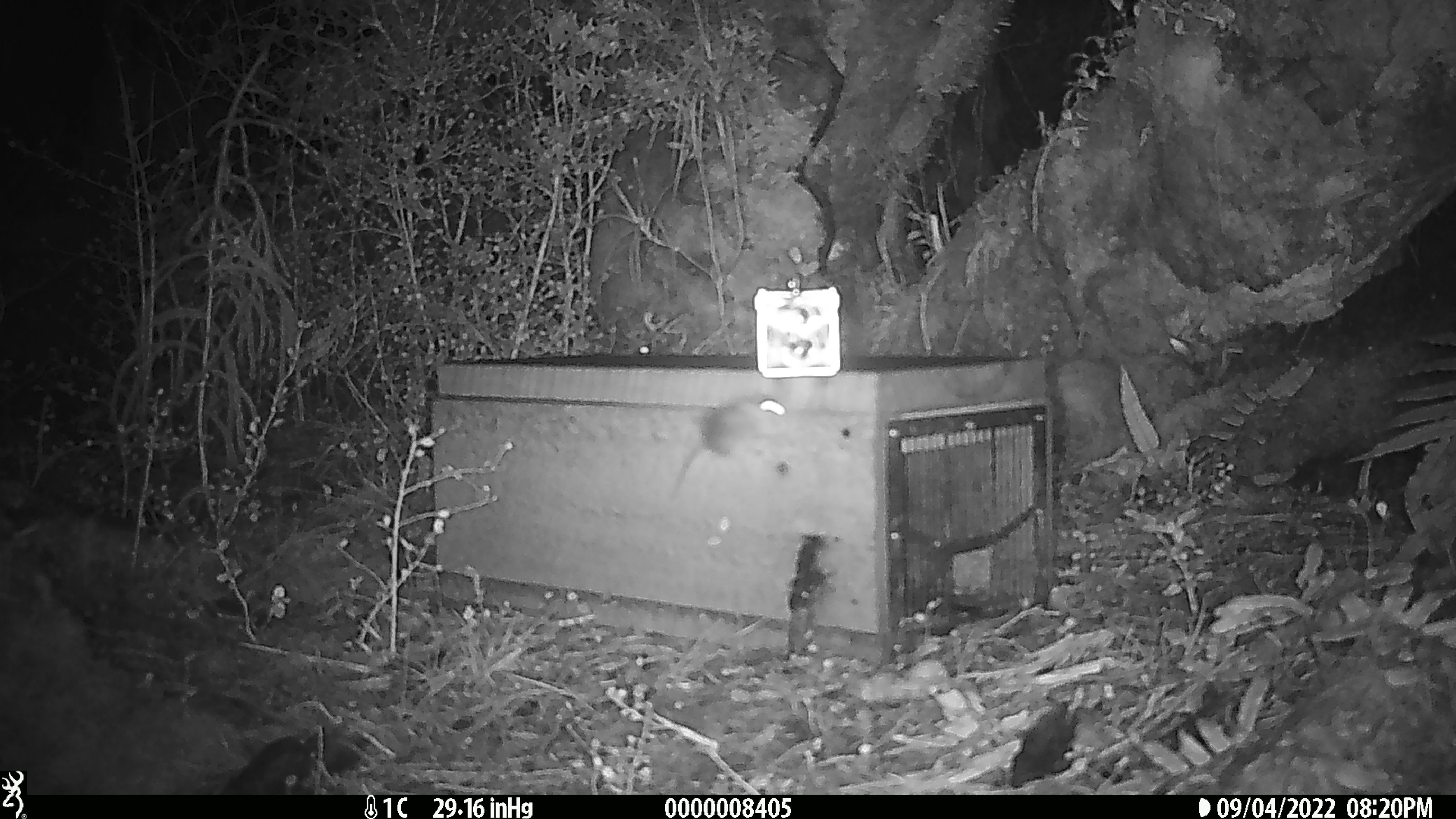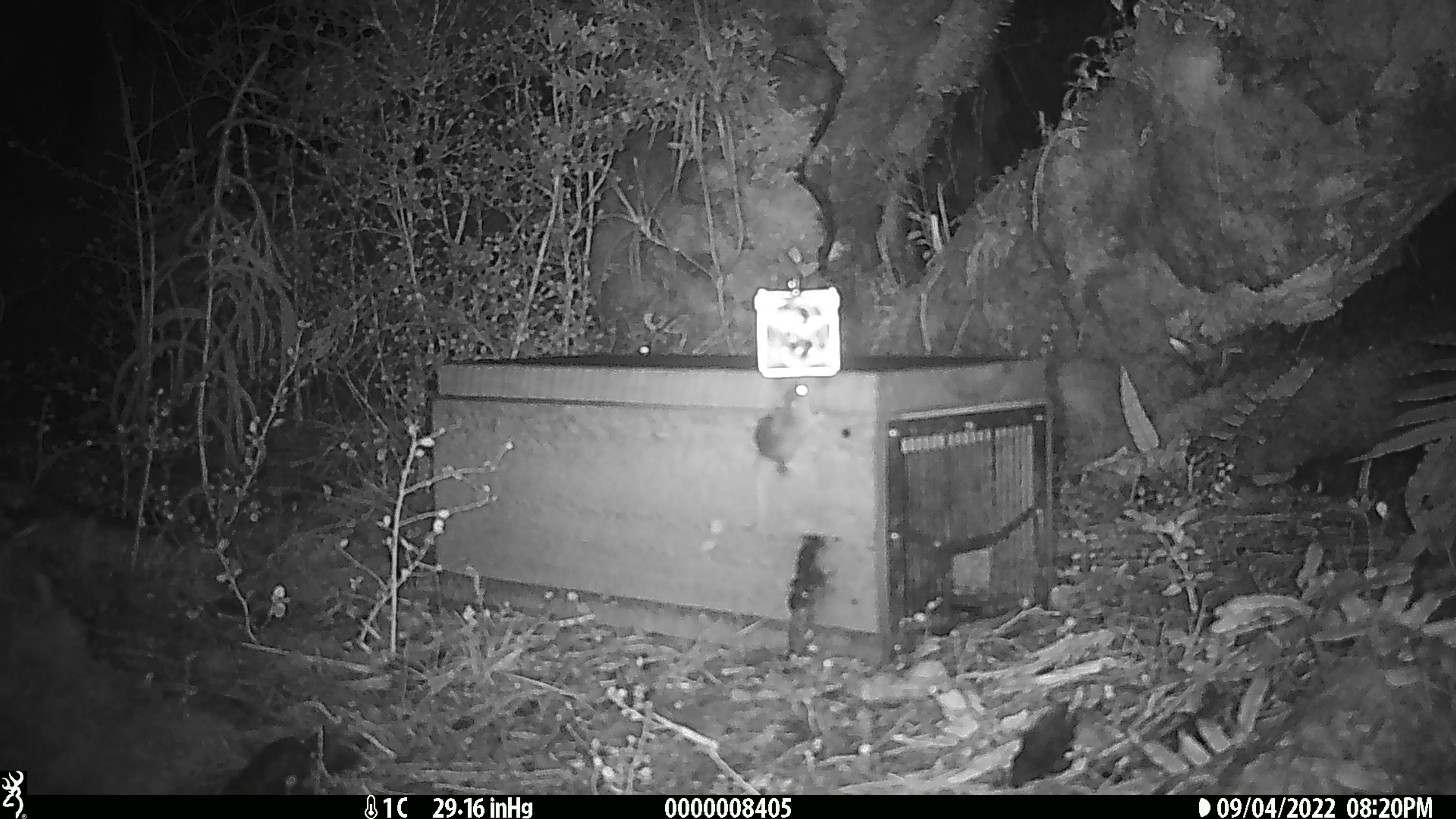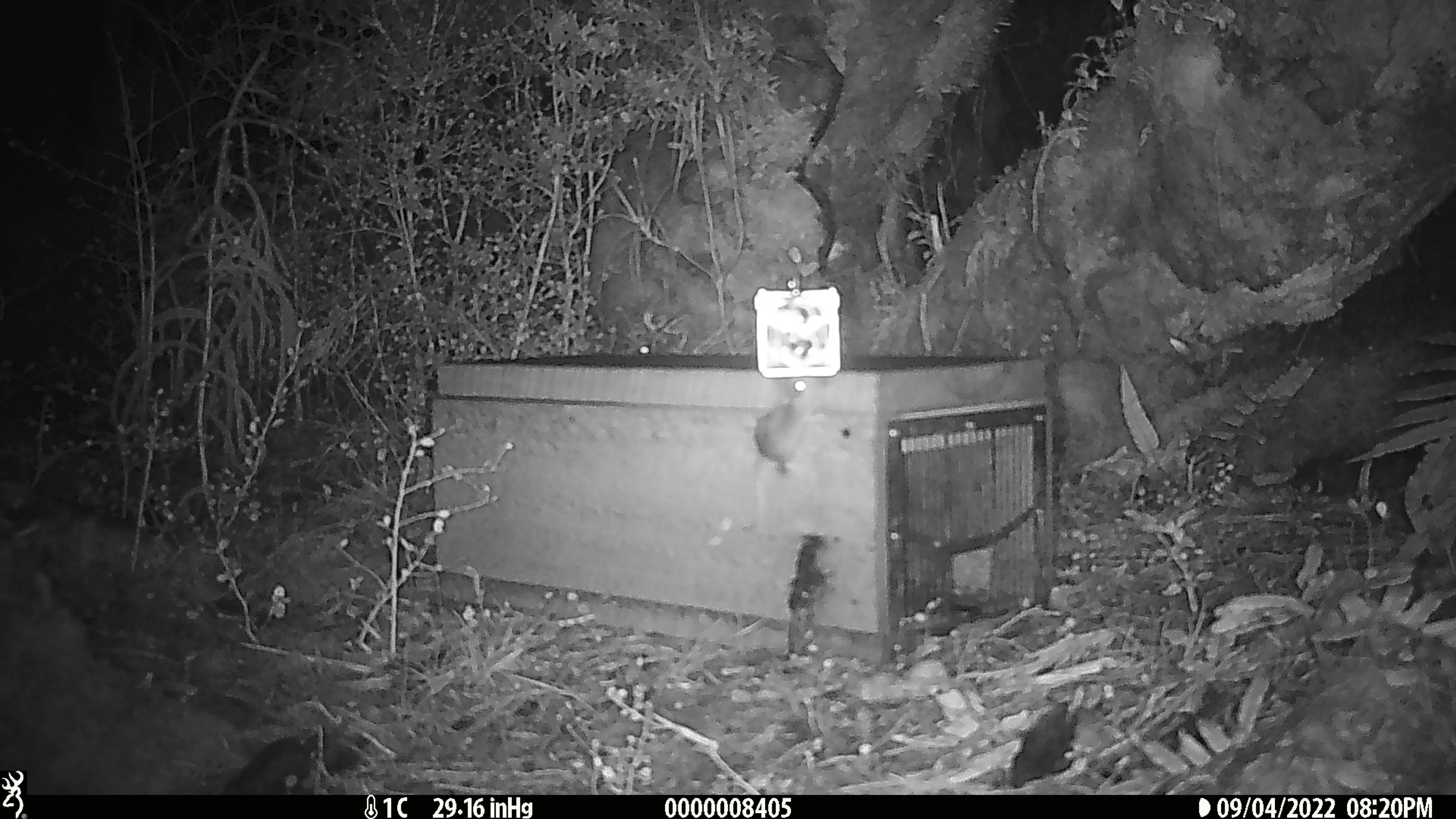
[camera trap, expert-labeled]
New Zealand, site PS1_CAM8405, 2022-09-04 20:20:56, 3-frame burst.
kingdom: Animalia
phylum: Chordata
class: Mammalia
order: Rodentia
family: Muridae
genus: Mus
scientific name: Mus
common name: mouse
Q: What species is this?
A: Mouse (Mus).